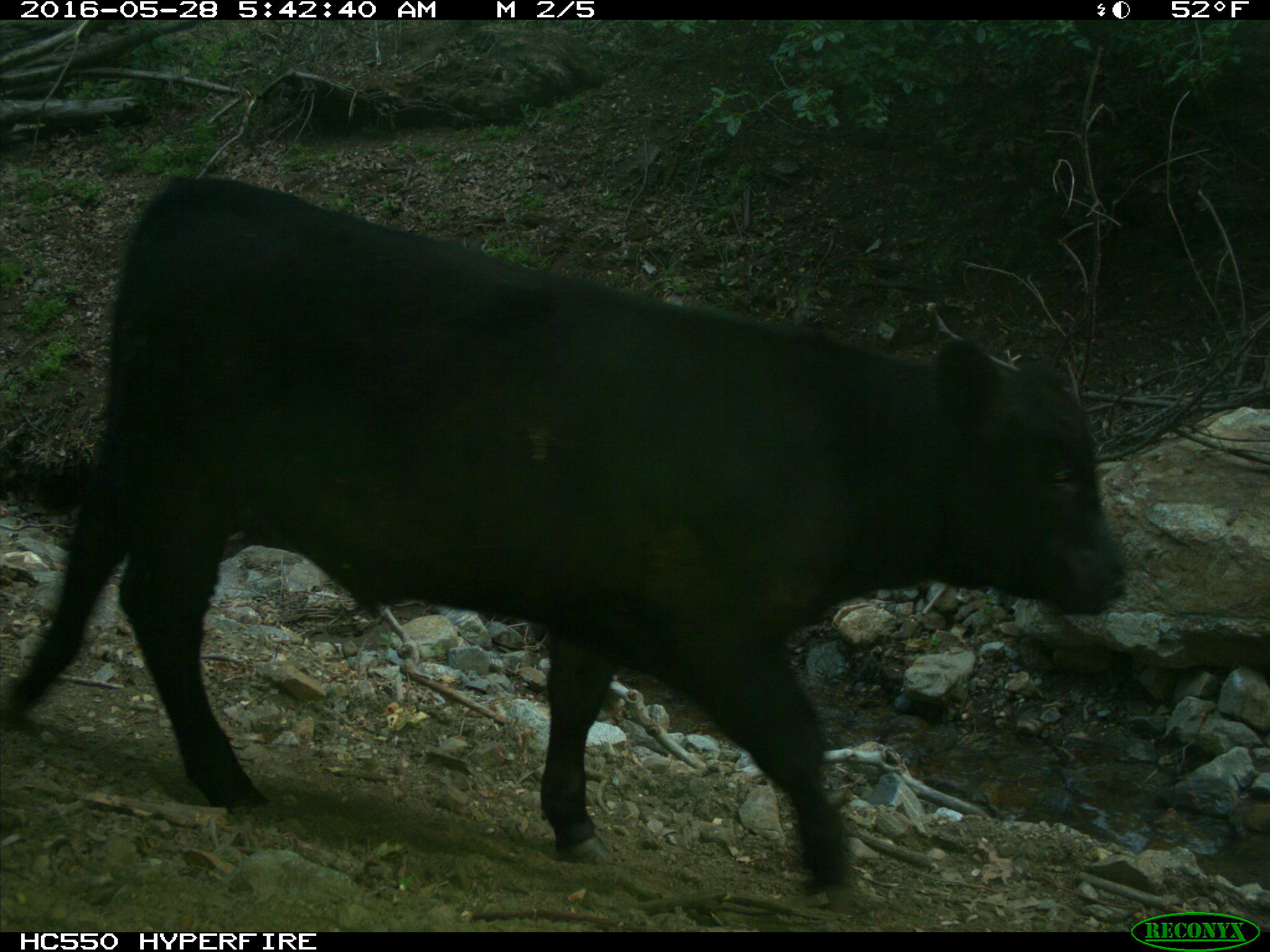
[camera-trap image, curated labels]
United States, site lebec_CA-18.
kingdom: Animalia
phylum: Chordata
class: Mammalia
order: Artiodactyla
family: Bovidae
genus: Bos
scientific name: Bos taurus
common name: domestic cow